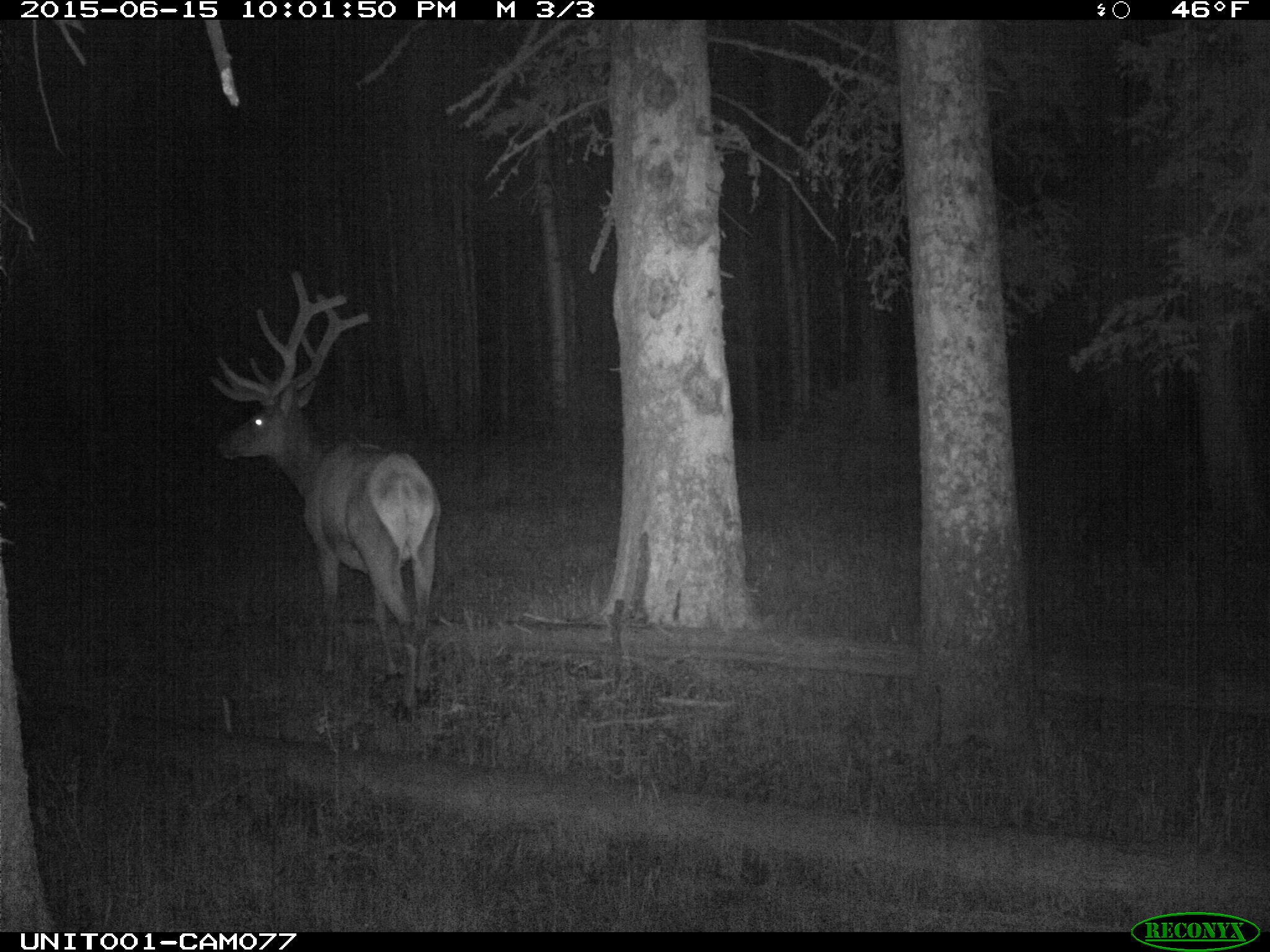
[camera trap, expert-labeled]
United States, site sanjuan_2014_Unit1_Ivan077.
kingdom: Animalia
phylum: Chordata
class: Mammalia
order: Artiodactyla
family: Cervidae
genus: Cervus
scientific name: Cervus elaphus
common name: red deer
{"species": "Cervus elaphus (red deer)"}